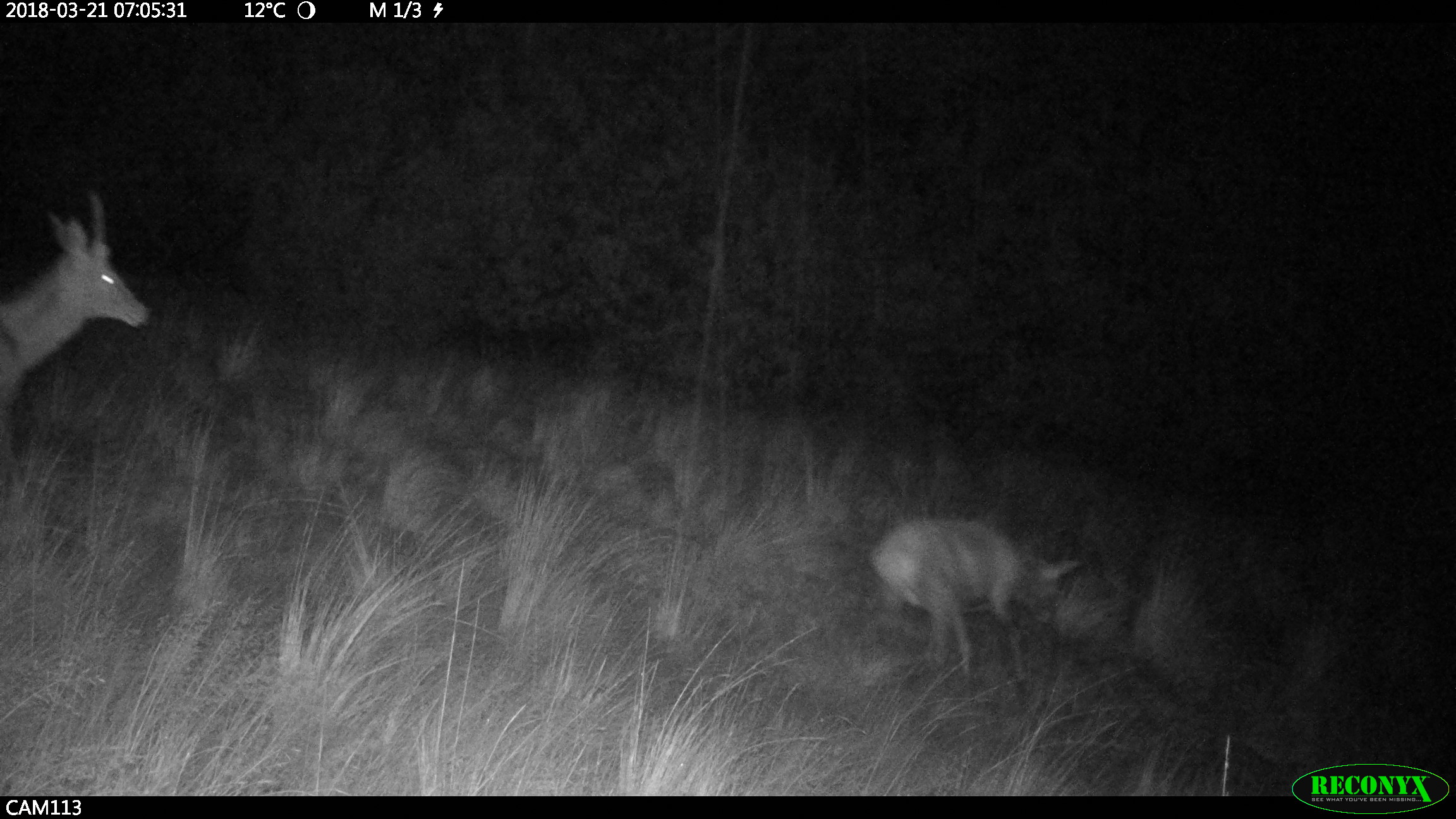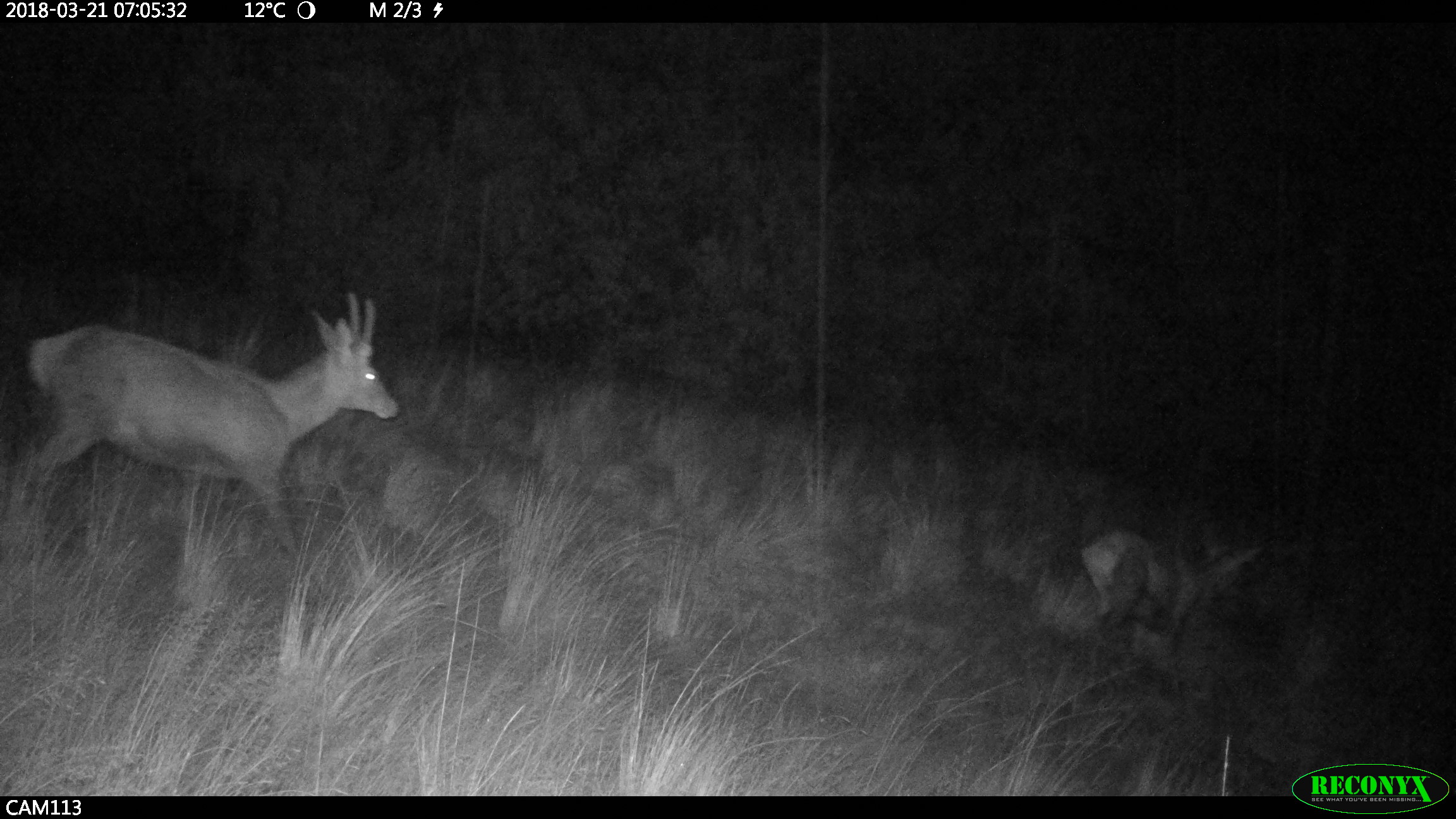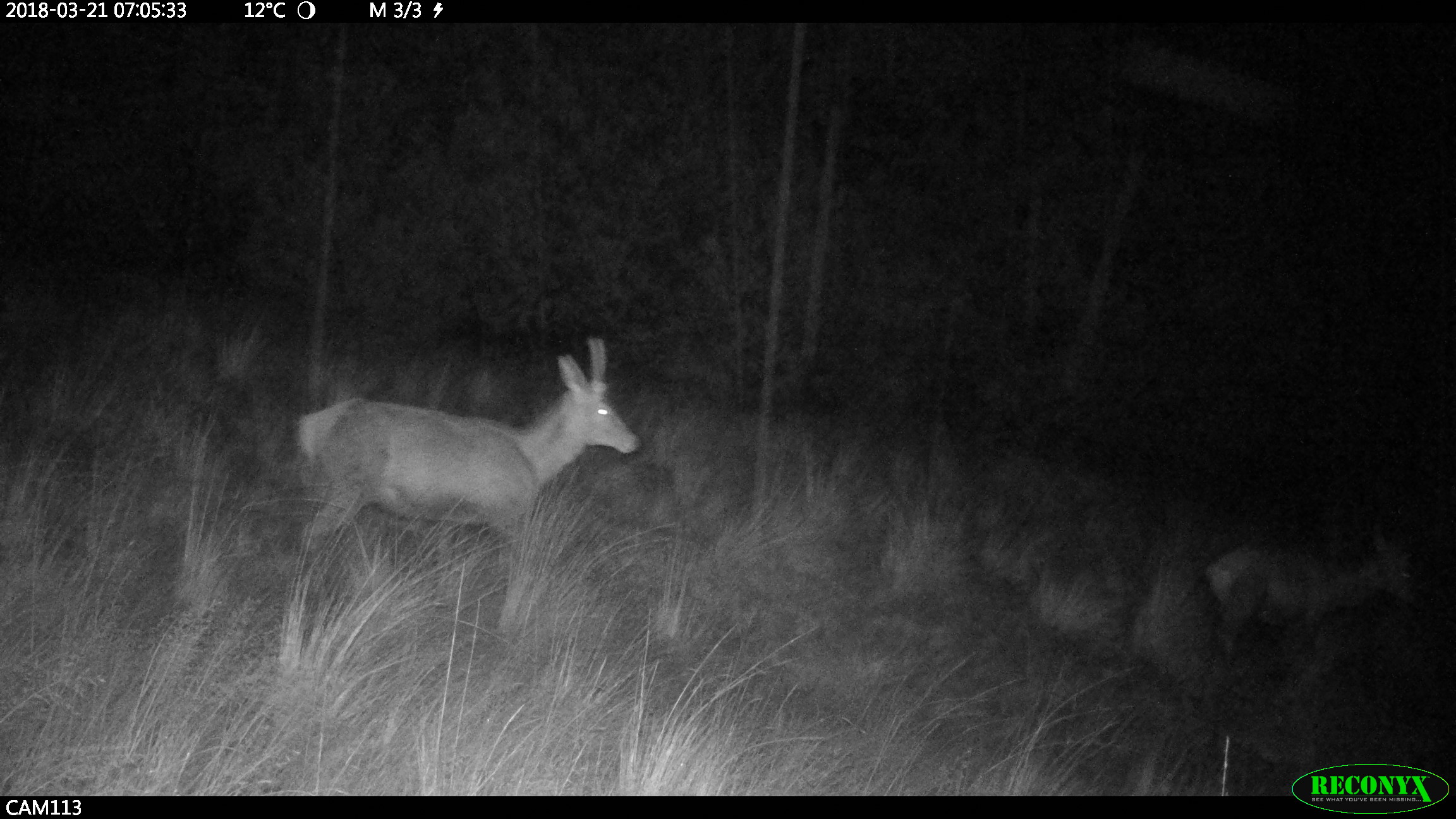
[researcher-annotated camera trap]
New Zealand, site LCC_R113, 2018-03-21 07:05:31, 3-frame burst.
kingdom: Animalia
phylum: Chordata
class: Mammalia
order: Artiodactyla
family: Cervidae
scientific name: Cervidae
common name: deer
Deer (Cervidae).